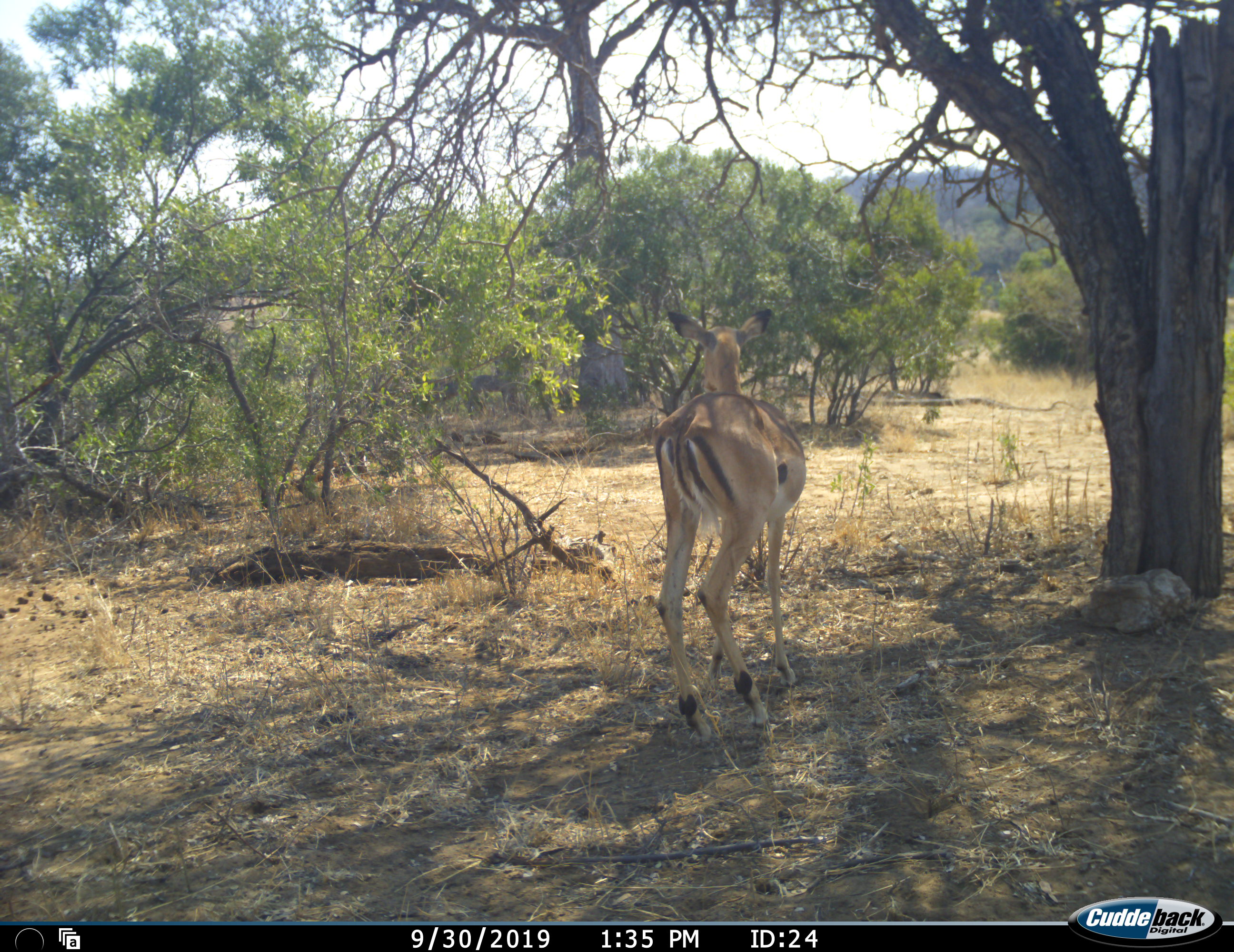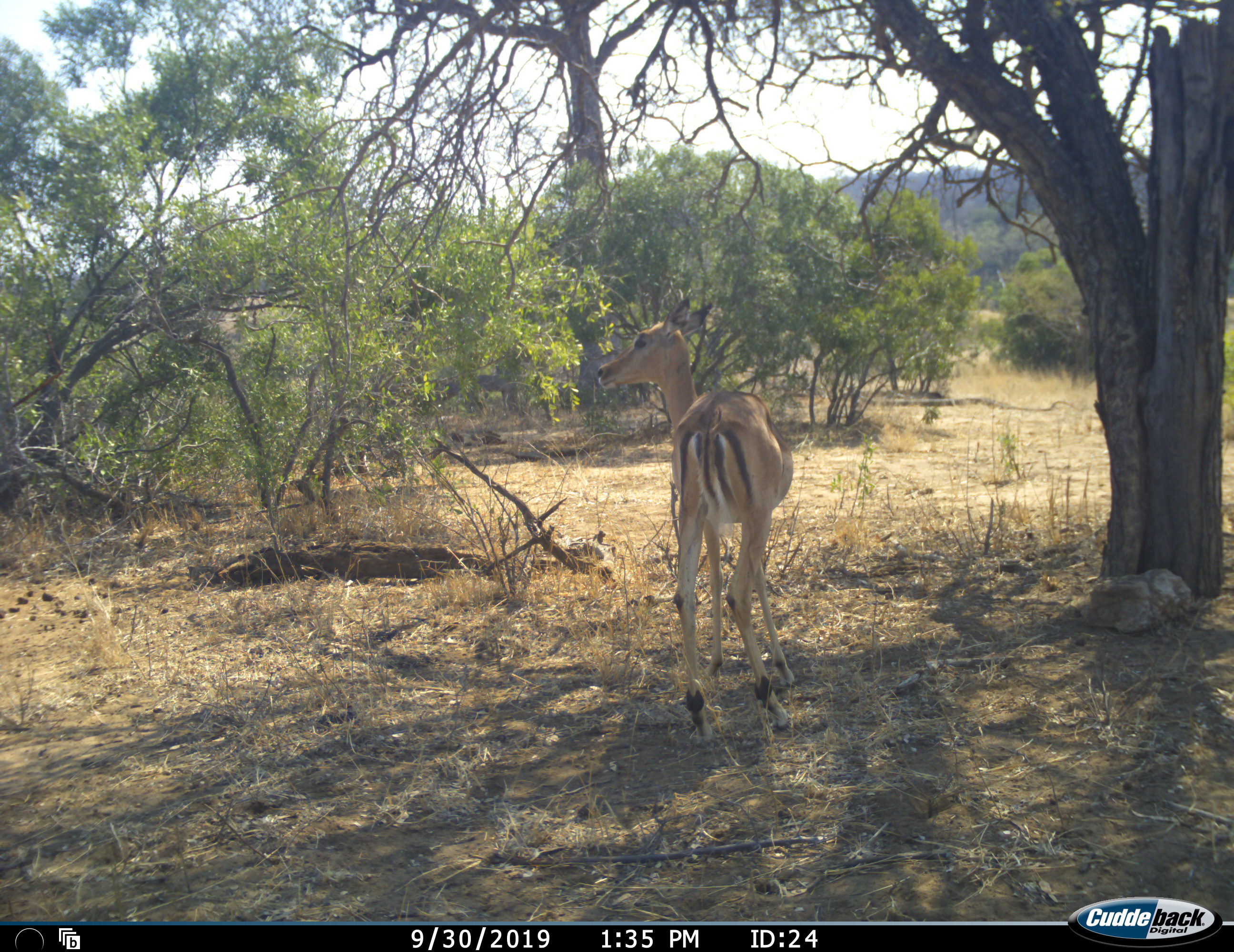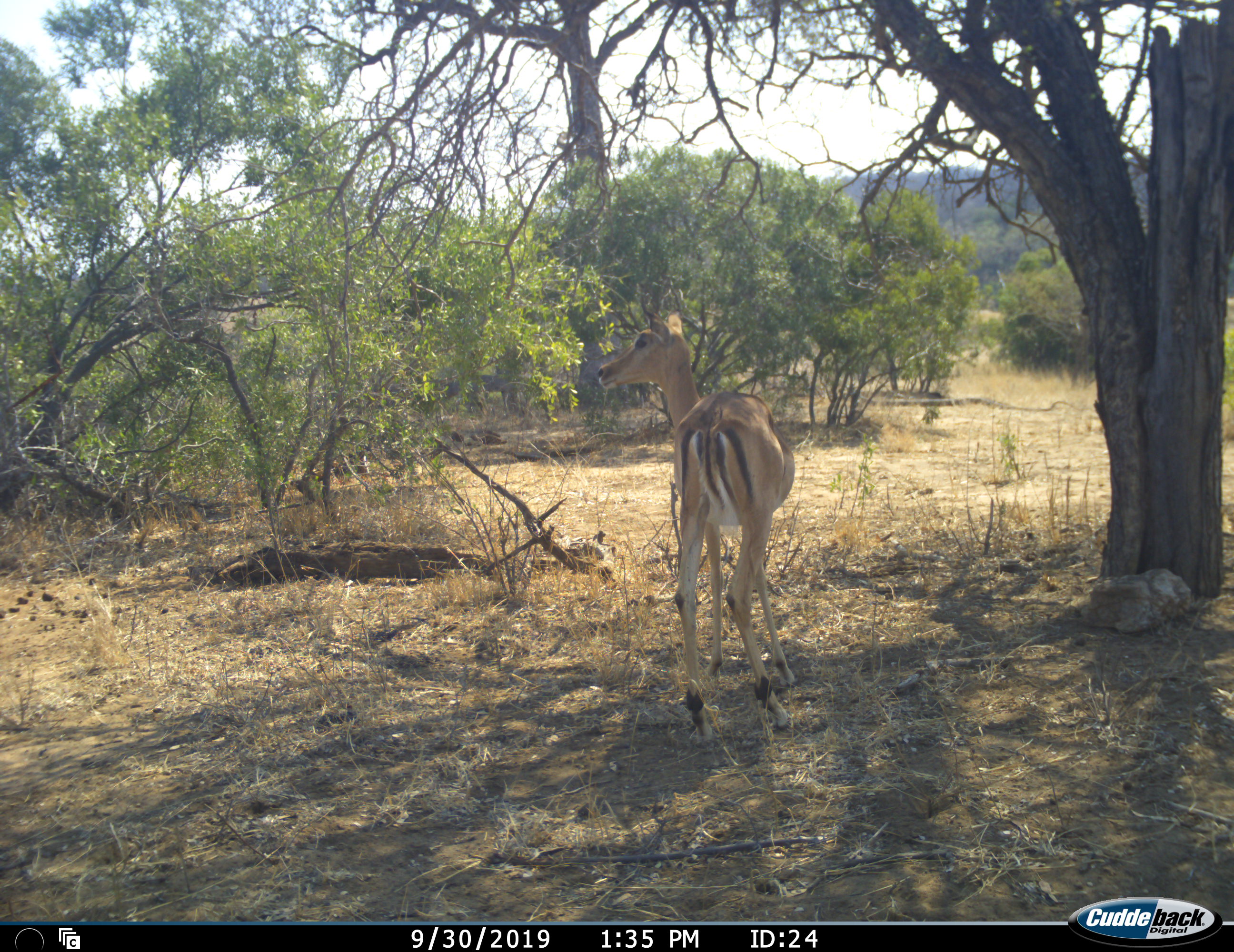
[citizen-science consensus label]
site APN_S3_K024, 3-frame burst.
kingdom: Animalia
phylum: Chordata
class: Mammalia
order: Artiodactyla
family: Bovidae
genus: Aepyceros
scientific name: Aepyceros melampus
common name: impala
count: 1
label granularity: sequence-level